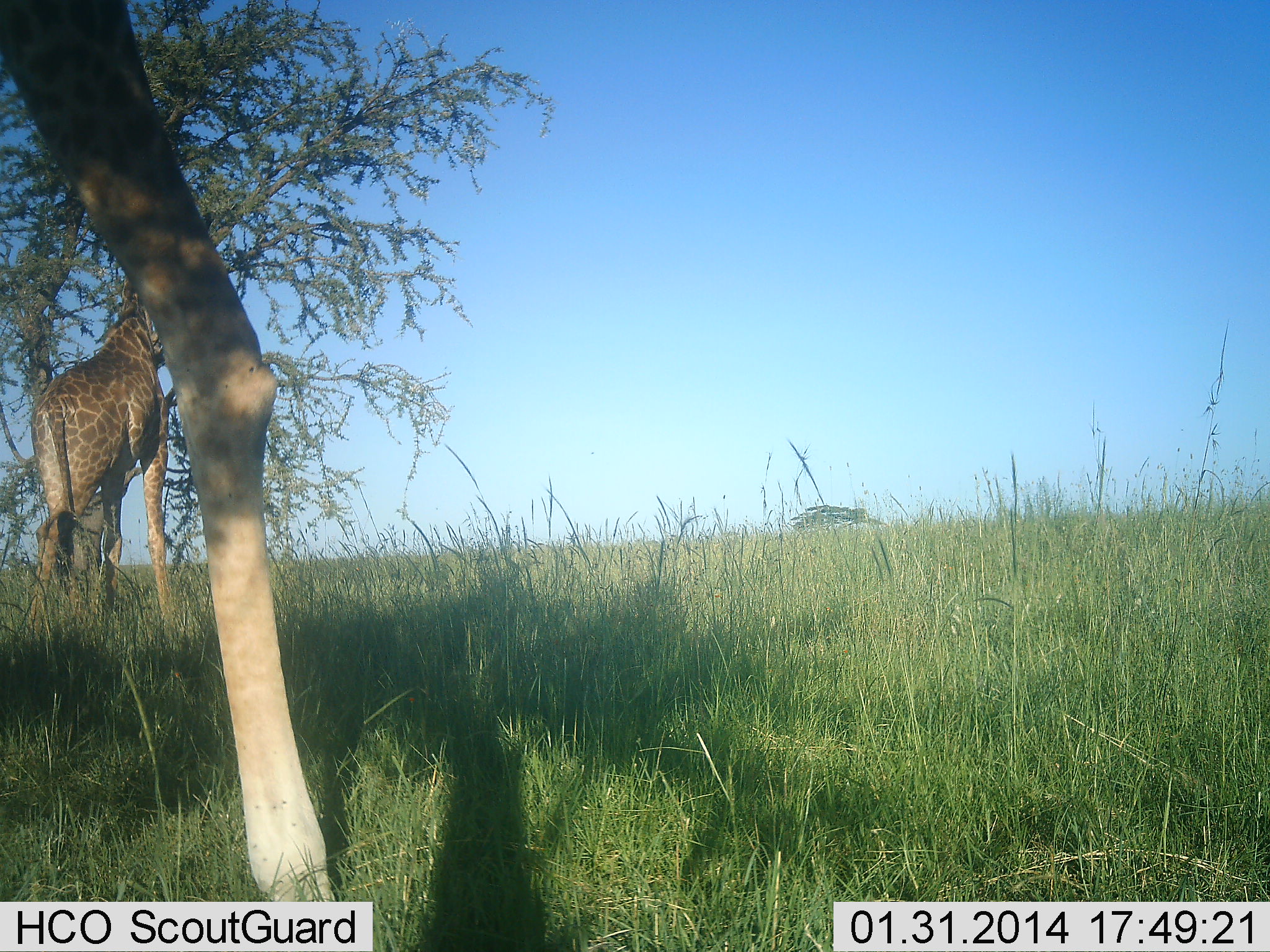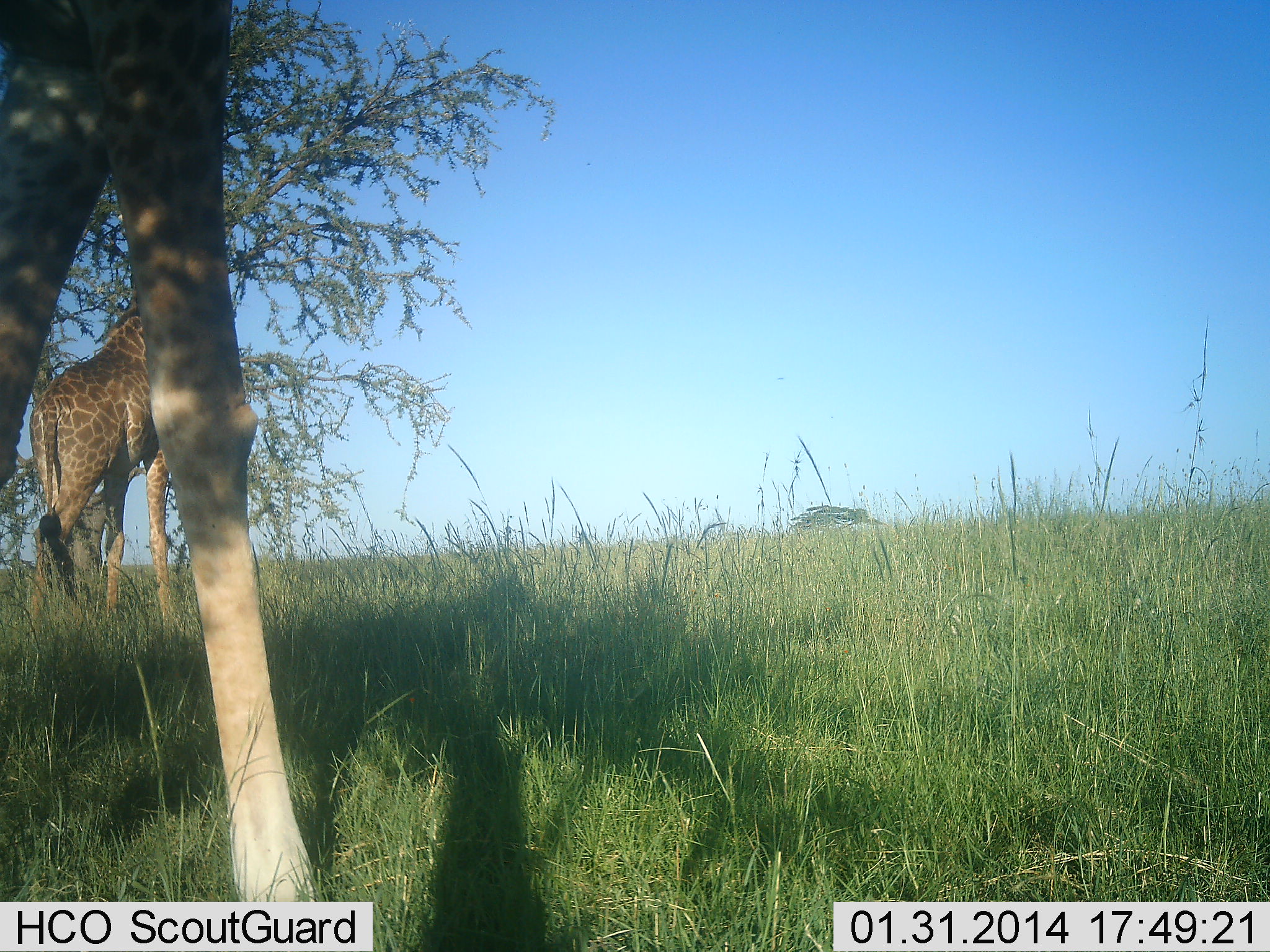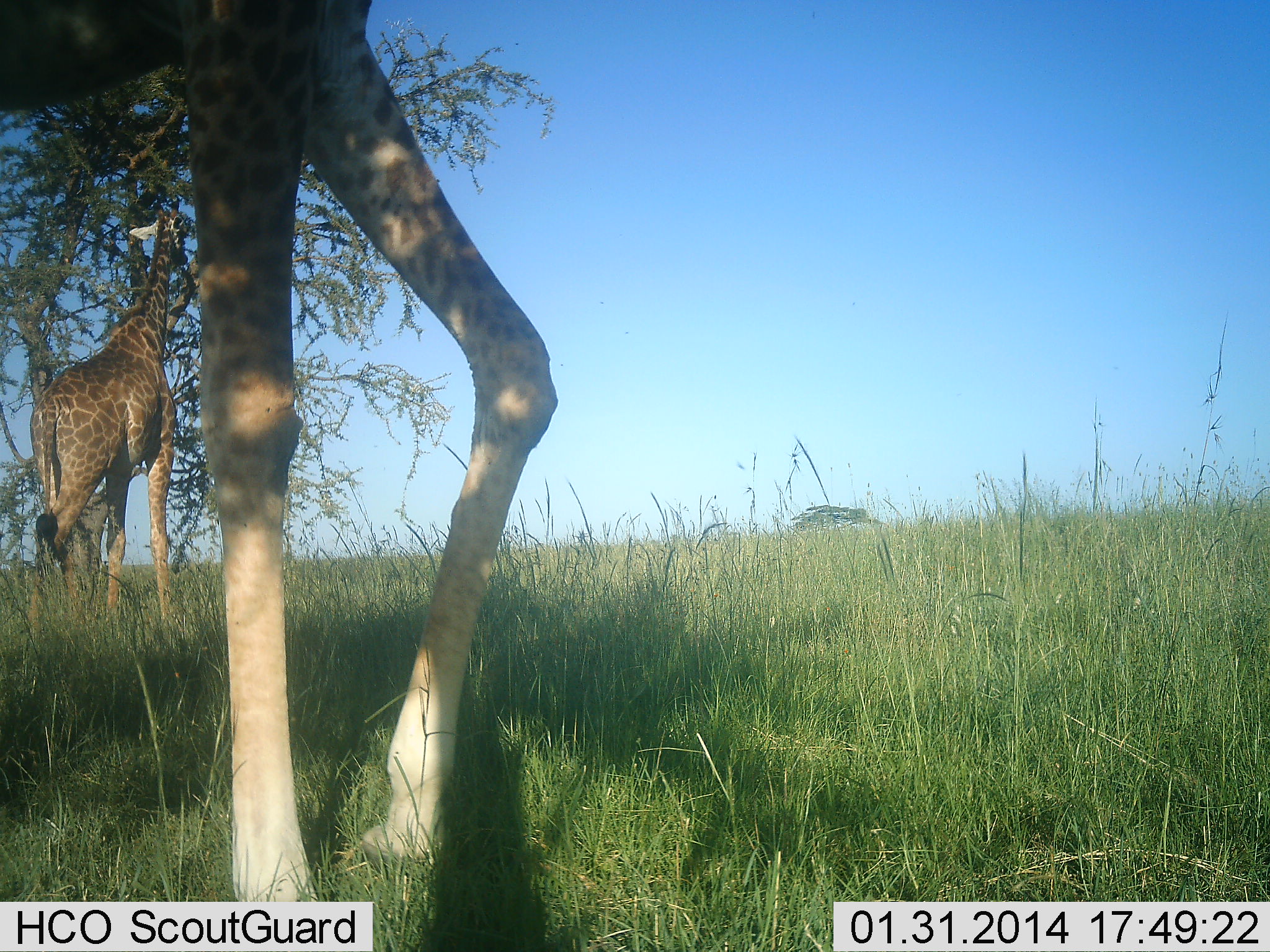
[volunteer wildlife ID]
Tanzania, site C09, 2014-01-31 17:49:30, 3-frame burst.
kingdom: Animalia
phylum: Chordata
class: Mammalia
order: Artiodactyla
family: Giraffidae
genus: Giraffa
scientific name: Giraffa camelopardalis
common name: giraffe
Giraffe (Giraffa camelopardalis), count 2. Behavior (volunteer vote fractions): standing 55%, resting 0%, moving 45%, interacting 0%. Young present (vote fraction): 0%. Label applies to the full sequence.